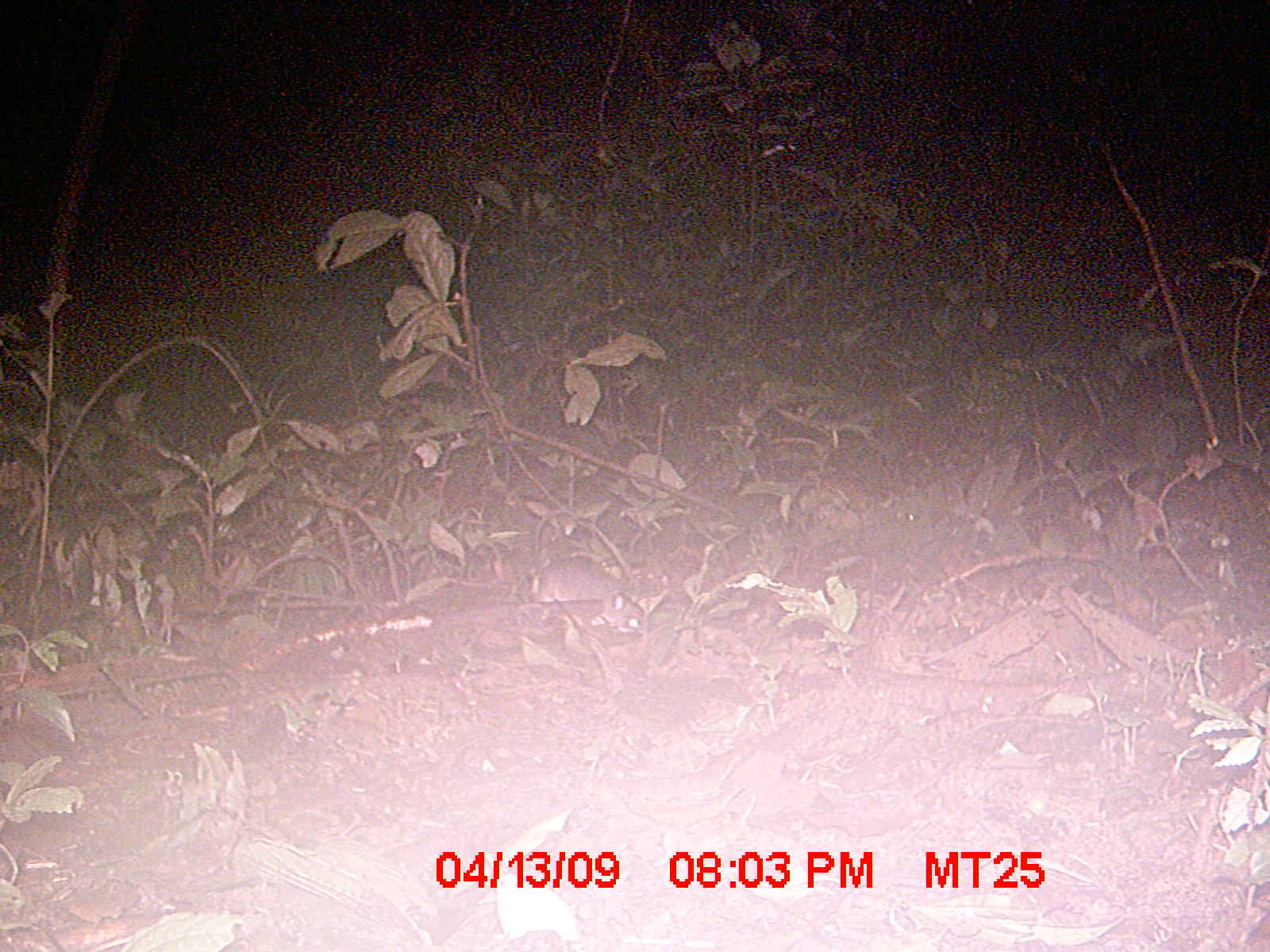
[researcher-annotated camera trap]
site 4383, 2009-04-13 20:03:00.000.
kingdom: Animalia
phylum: Chordata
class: Mammalia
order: Rodentia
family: Nesomyidae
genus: Eliurus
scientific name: Eliurus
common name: eliurus rat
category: eliurus sp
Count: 1.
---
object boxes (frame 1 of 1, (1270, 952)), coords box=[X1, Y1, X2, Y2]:
eliurus sp: box=[529, 557, 649, 631]